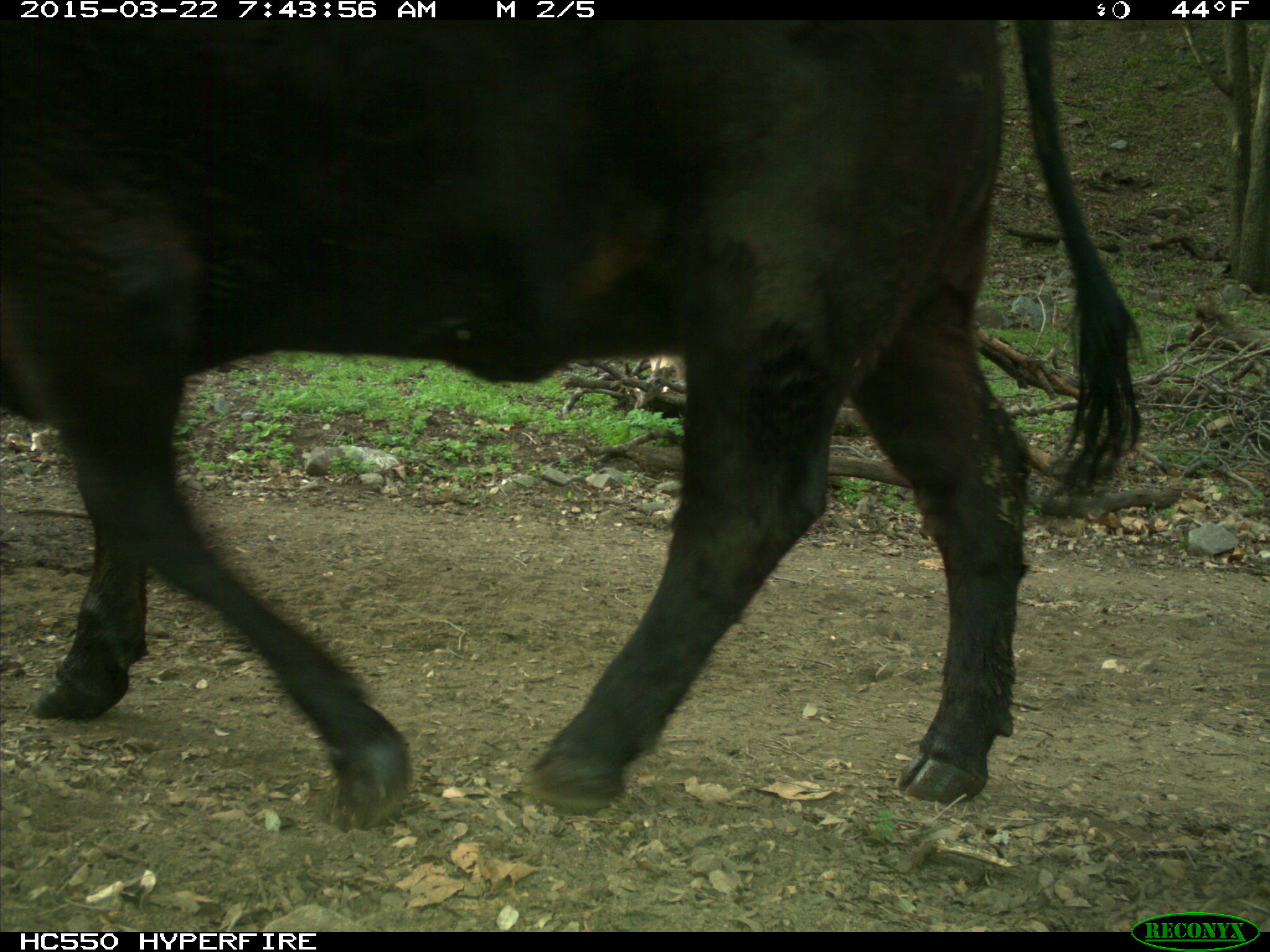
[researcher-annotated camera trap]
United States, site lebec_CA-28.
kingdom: Animalia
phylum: Chordata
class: Mammalia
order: Artiodactyla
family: Bovidae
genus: Bos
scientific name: Bos taurus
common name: domestic cow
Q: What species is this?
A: Bos taurus (domestic cow).